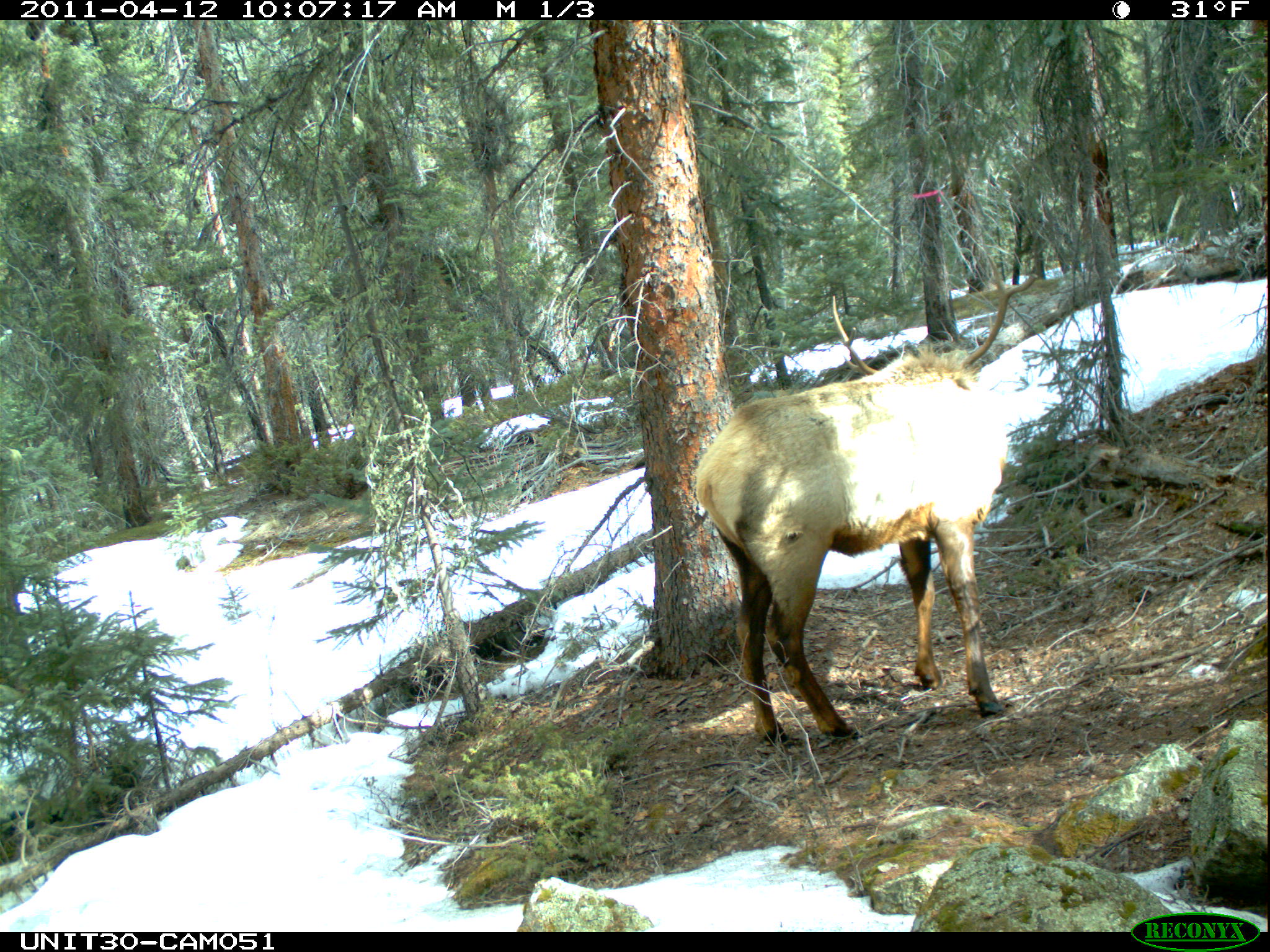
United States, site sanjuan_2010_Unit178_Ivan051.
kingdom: Animalia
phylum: Chordata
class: Mammalia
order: Artiodactyla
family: Cervidae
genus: Cervus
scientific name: Cervus elaphus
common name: red deer